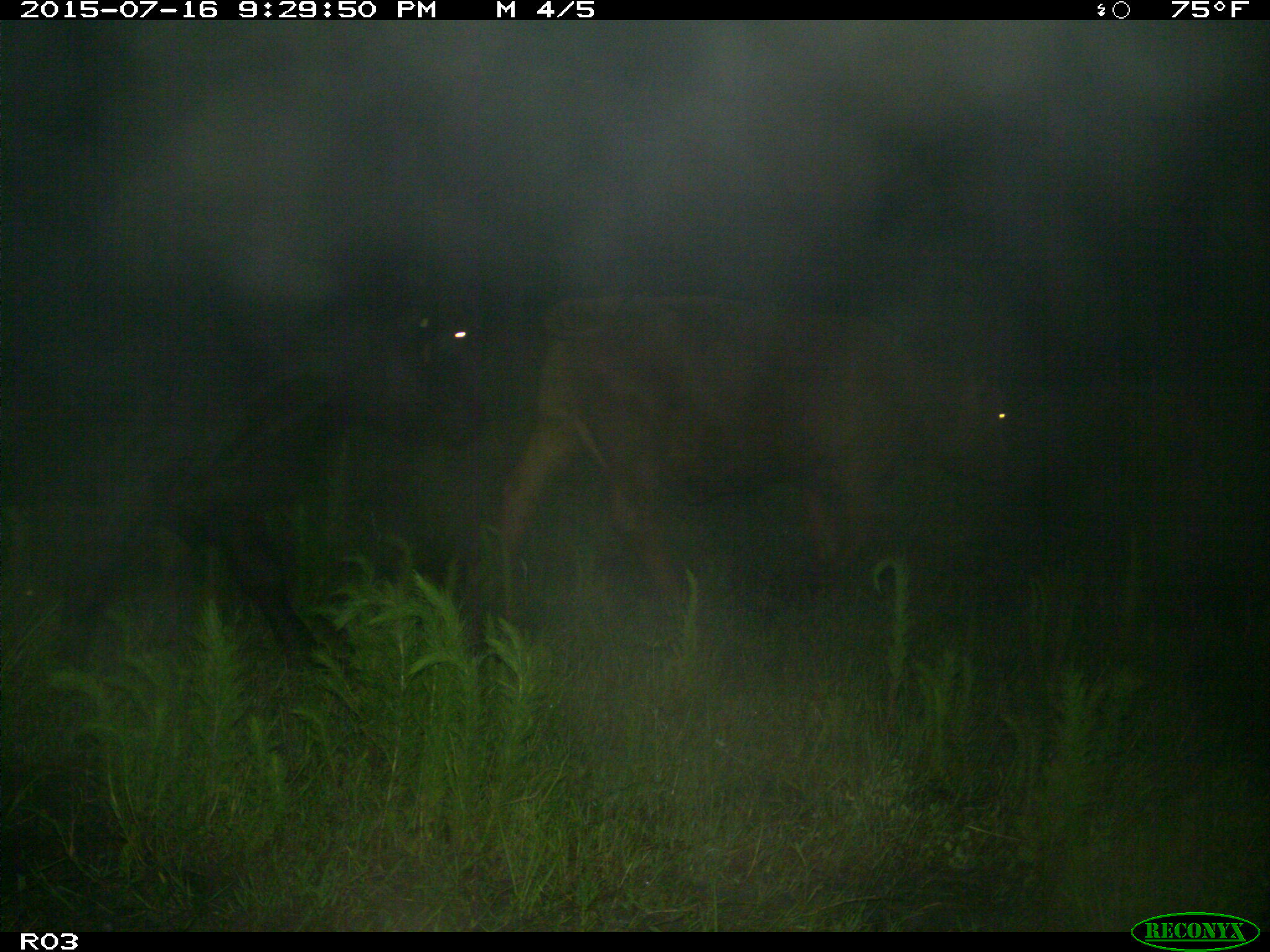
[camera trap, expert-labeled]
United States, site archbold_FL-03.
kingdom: Animalia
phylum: Chordata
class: Mammalia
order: Artiodactyla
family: Bovidae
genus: Bos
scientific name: Bos taurus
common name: domestic cow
Bos taurus (domestic cow).